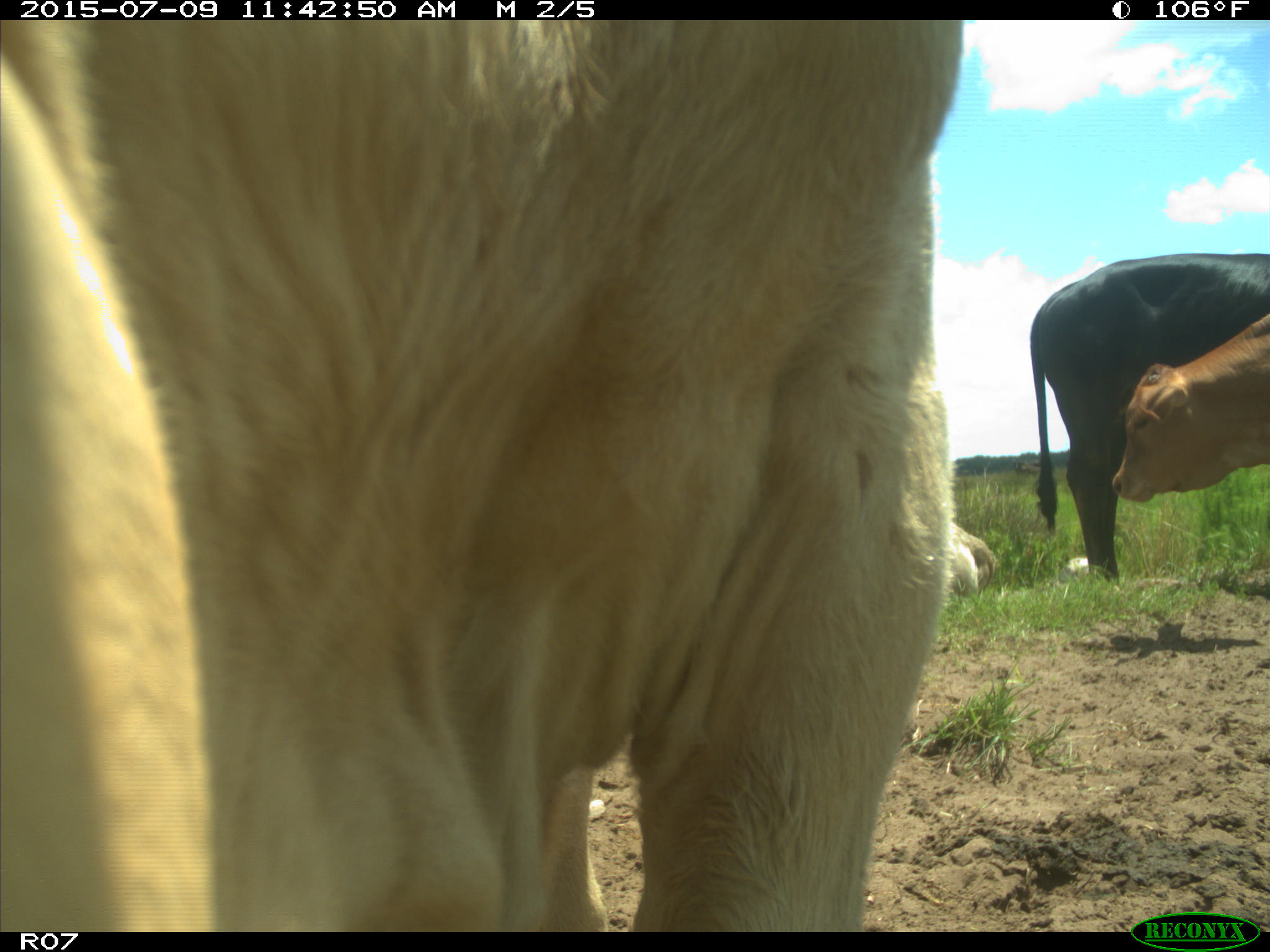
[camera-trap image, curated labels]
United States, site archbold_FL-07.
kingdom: Animalia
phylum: Chordata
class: Mammalia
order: Artiodactyla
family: Bovidae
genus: Bos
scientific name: Bos taurus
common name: domestic cow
Bos taurus (domestic cow).